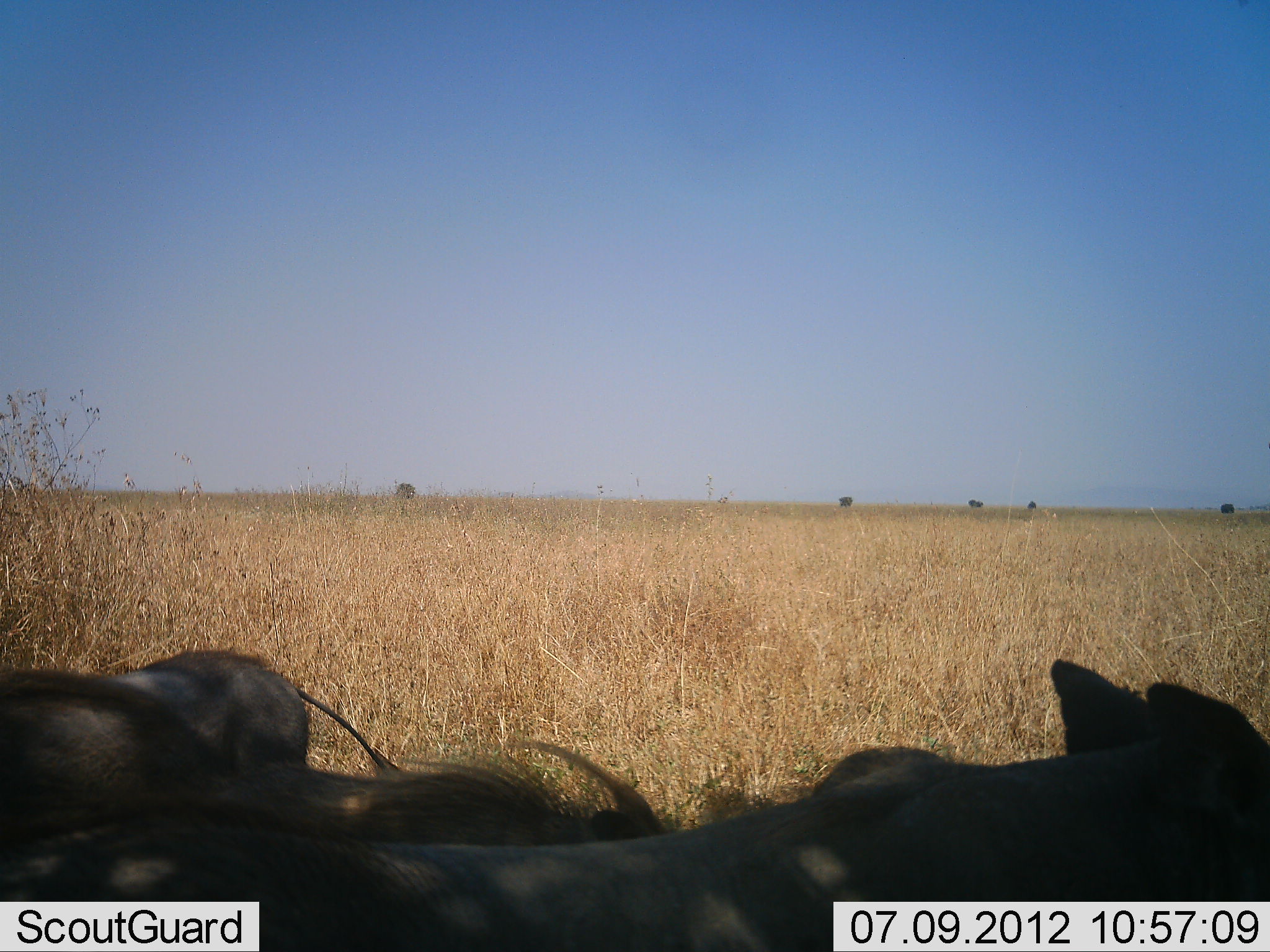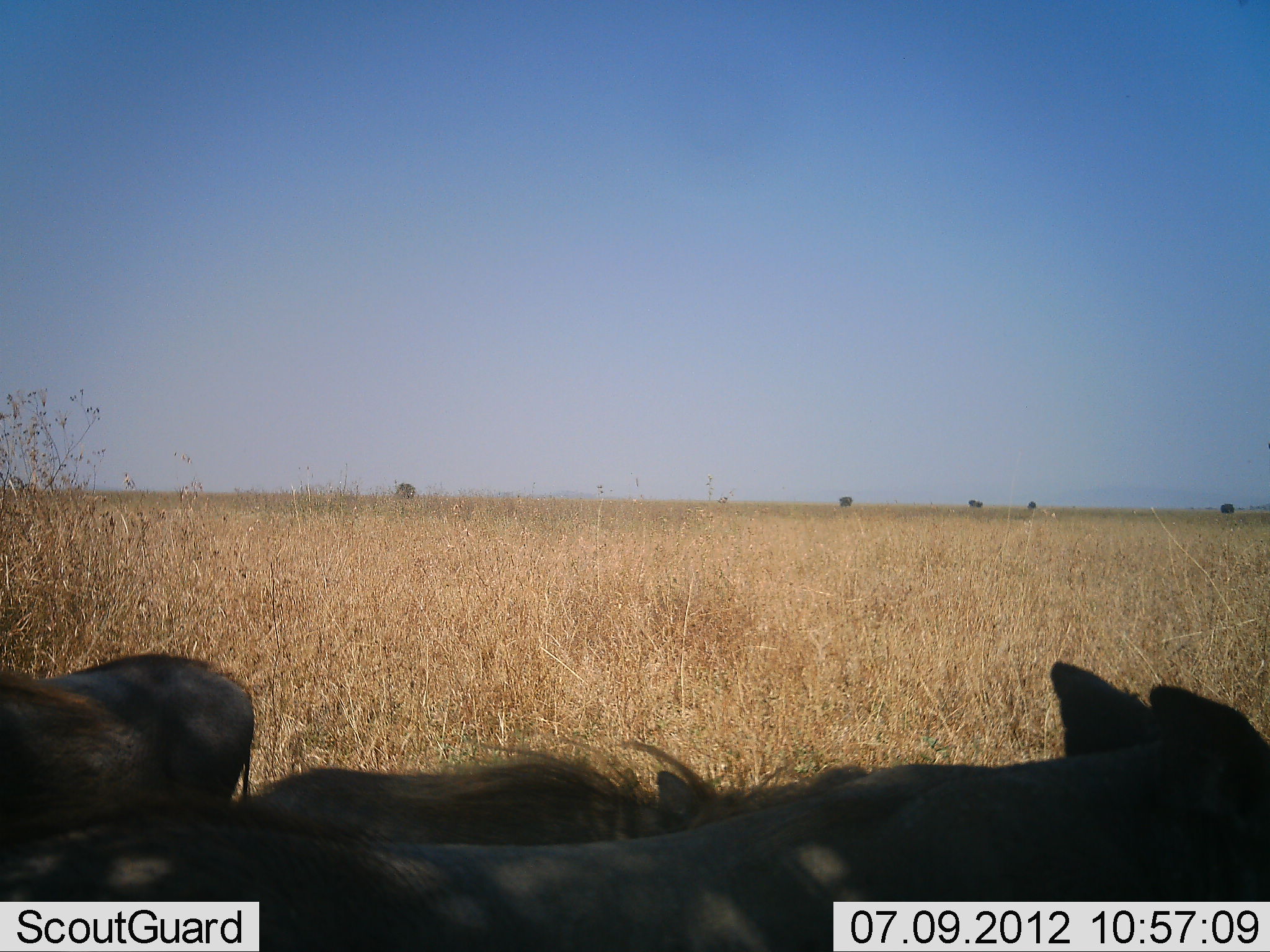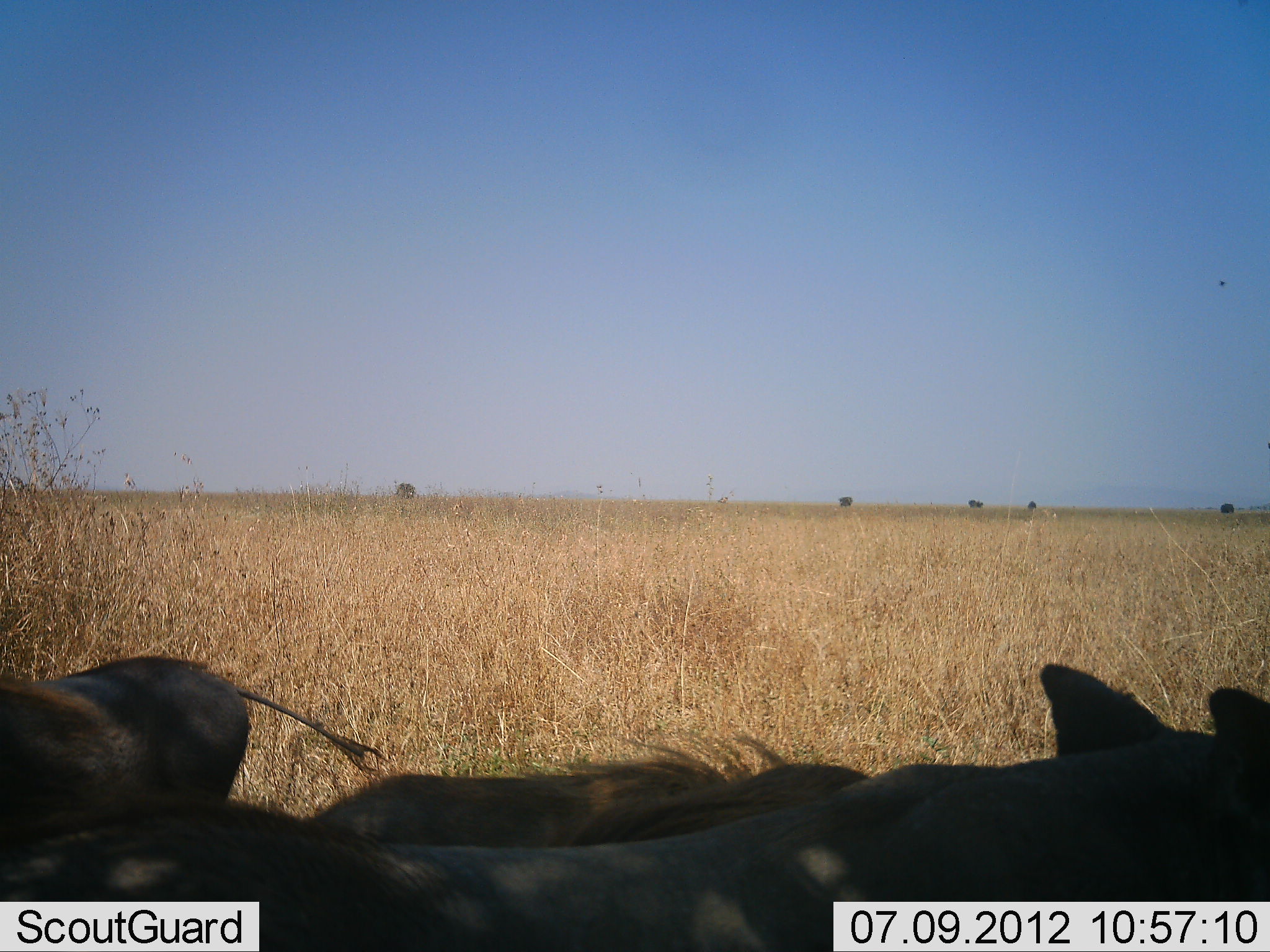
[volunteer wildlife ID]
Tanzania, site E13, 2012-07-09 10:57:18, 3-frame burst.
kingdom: Animalia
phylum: Chordata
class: Mammalia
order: Artiodactyla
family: Suidae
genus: Phacochoerus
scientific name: Phacochoerus africanus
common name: warthog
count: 3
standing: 60%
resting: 40%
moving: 40%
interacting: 0%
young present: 10%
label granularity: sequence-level